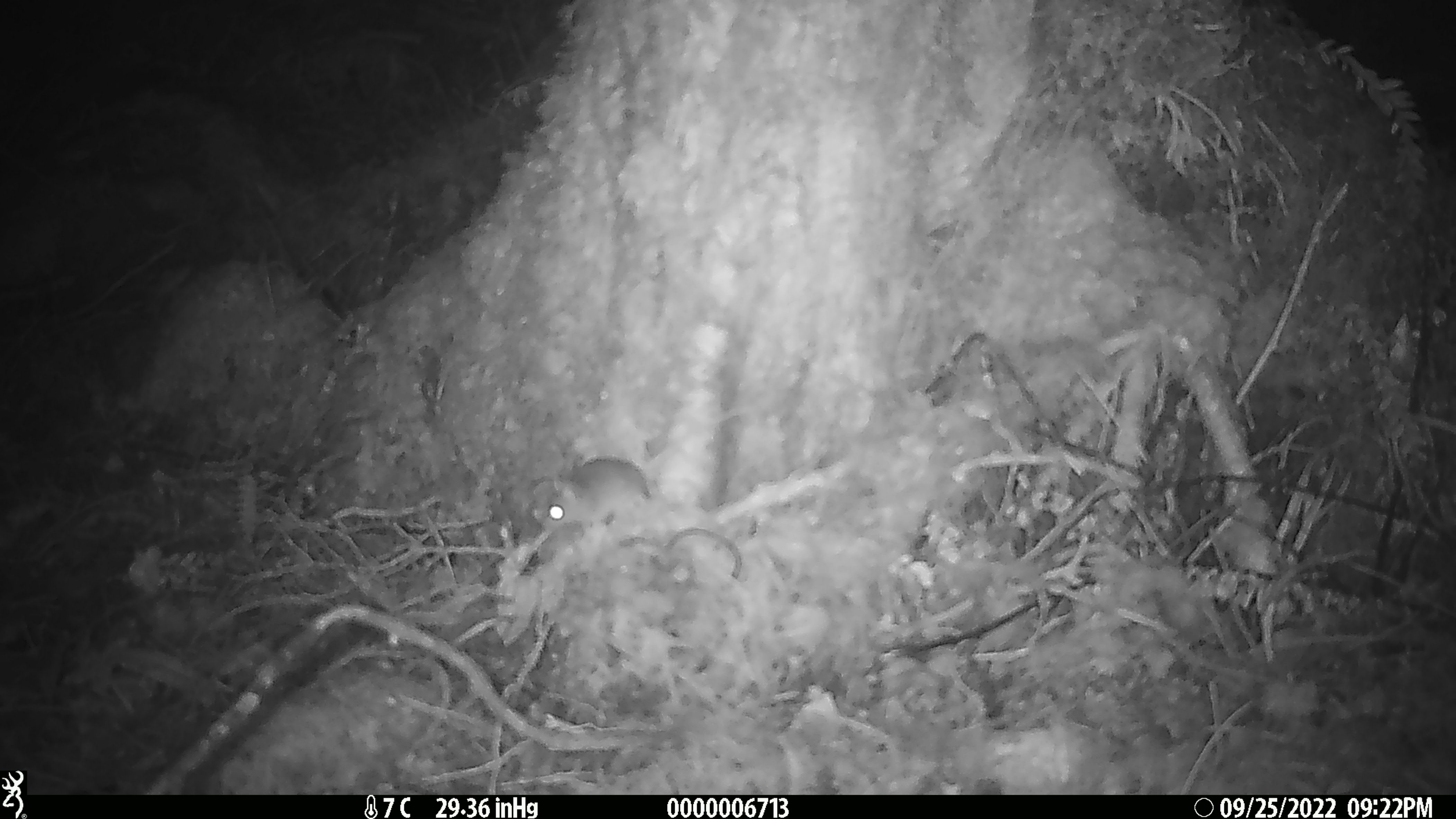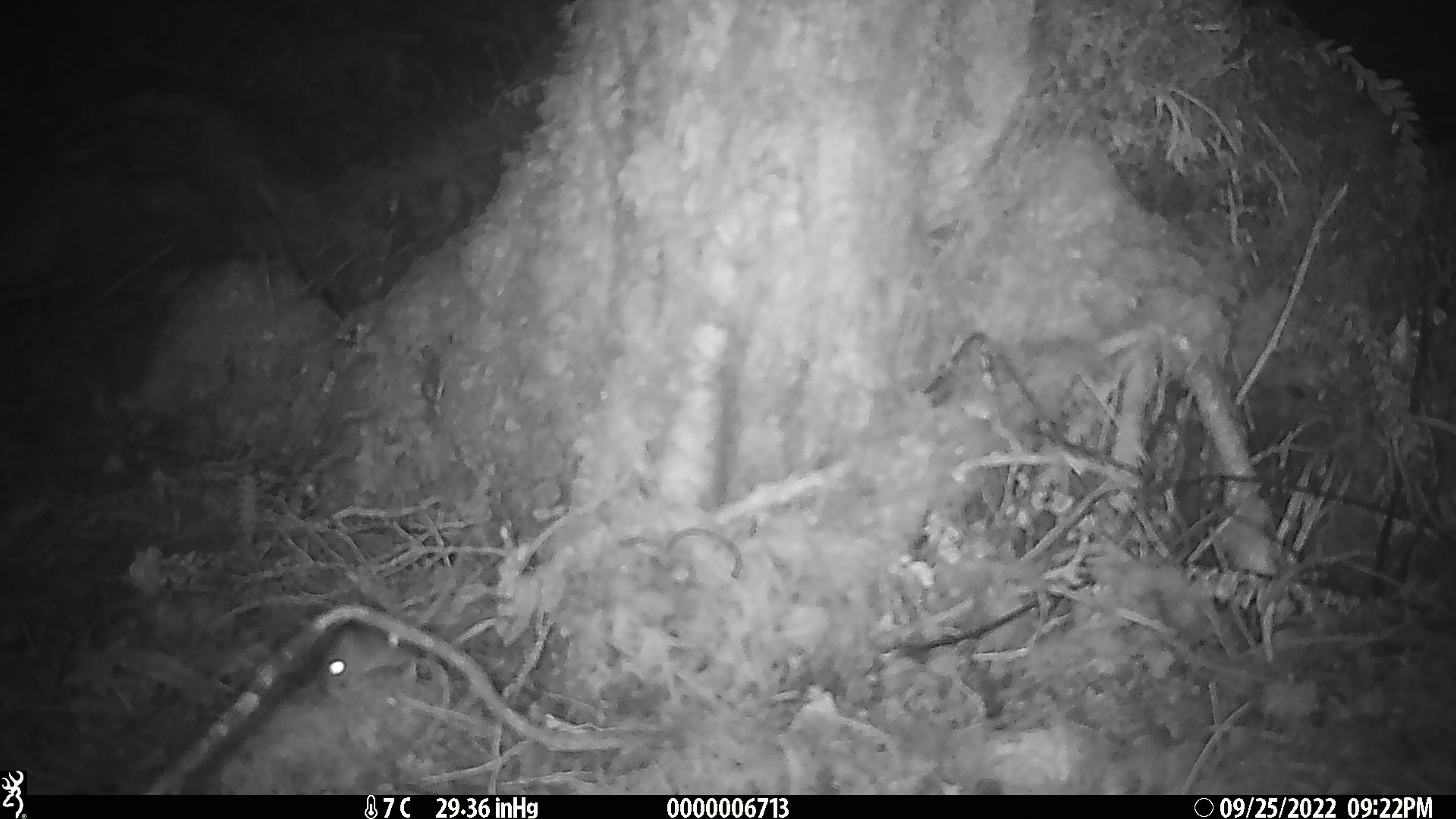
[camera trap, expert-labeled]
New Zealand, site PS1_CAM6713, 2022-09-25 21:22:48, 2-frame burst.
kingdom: Animalia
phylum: Chordata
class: Mammalia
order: Rodentia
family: Muridae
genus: Mus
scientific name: Mus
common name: mouse